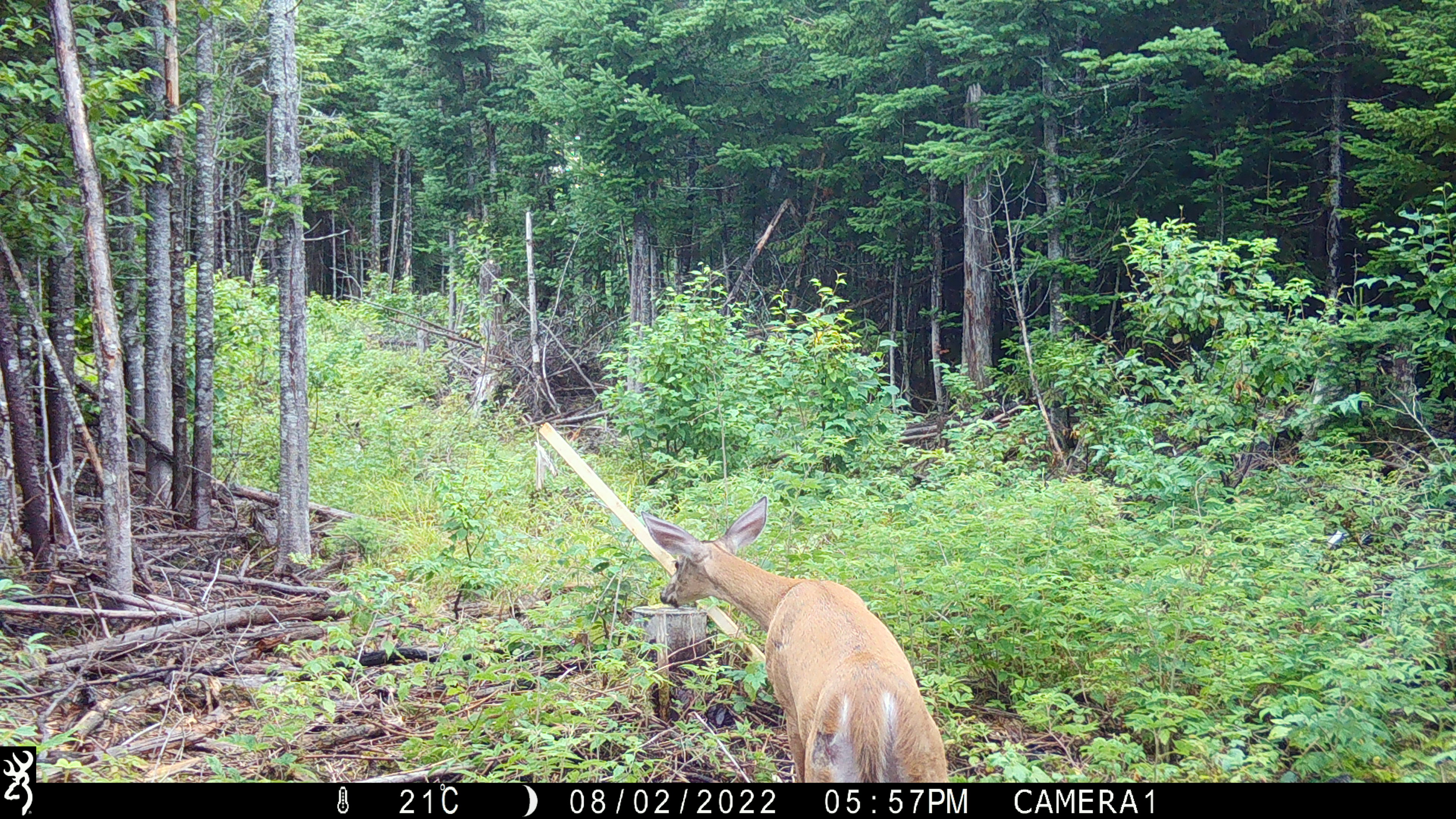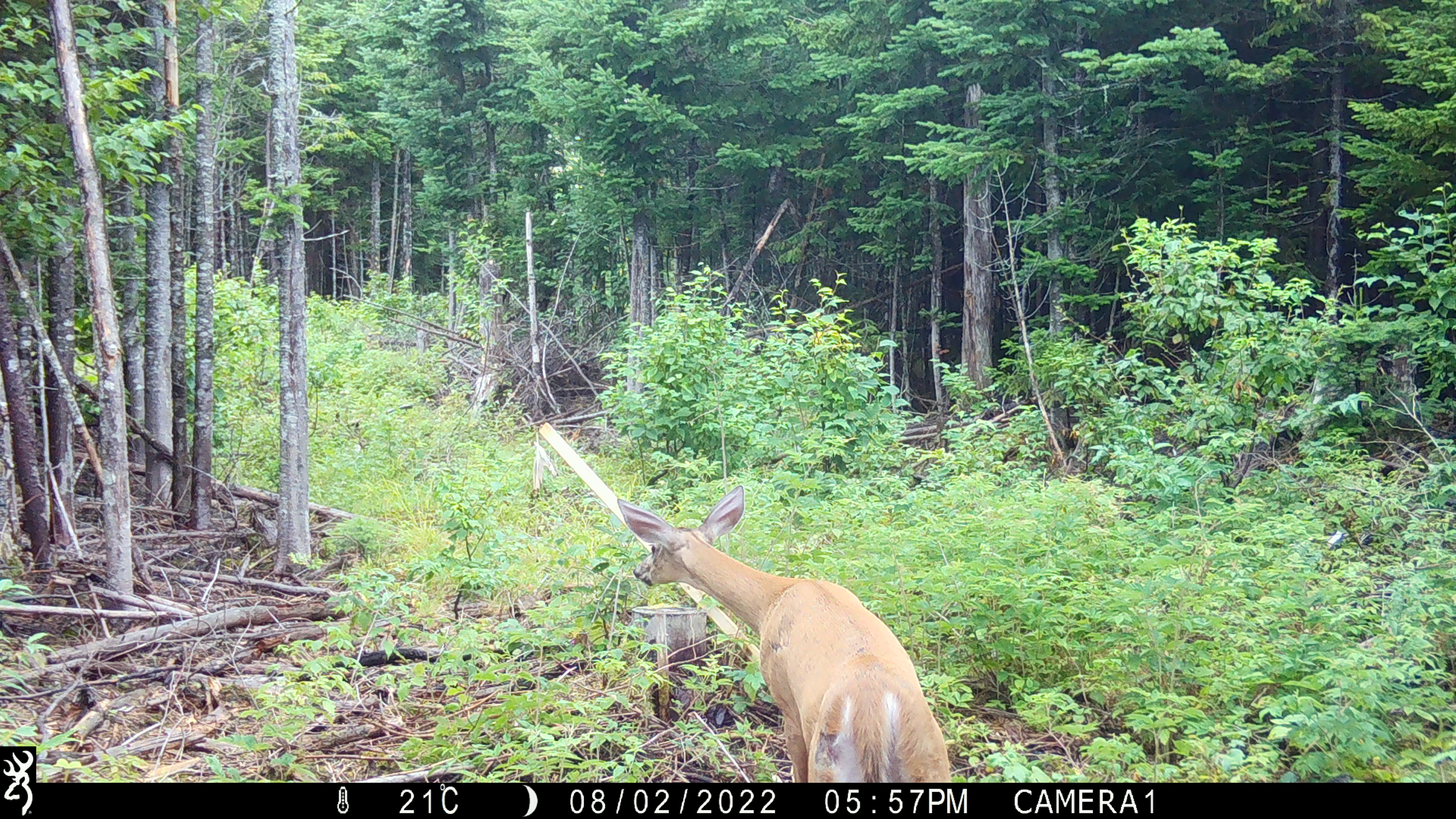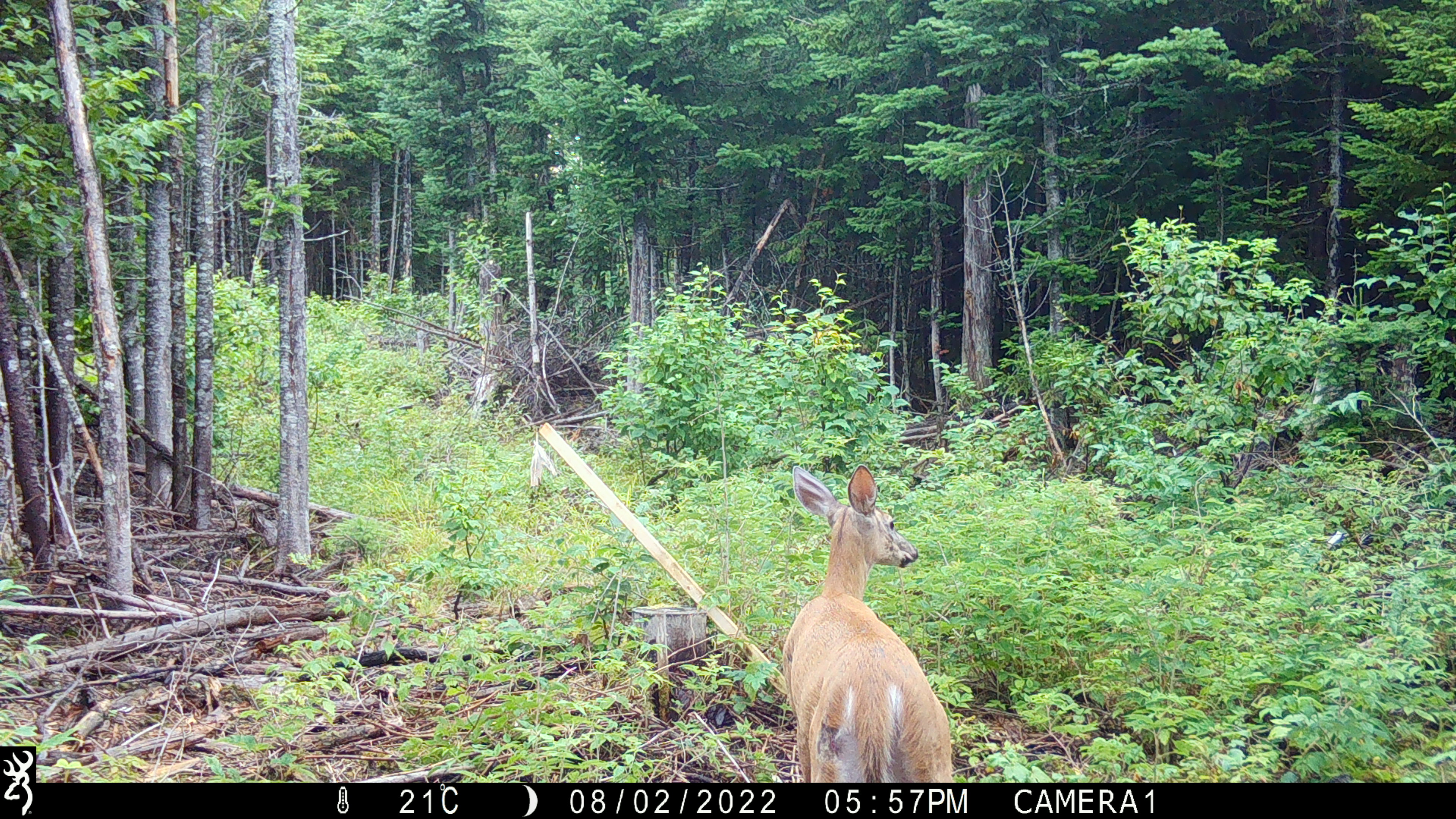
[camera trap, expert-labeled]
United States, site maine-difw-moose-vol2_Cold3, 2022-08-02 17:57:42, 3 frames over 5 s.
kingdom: Animalia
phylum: Chordata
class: Mammalia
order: Artiodactyla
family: Cervidae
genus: Odocoileus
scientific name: Odocoileus virginianus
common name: white-tailed deer